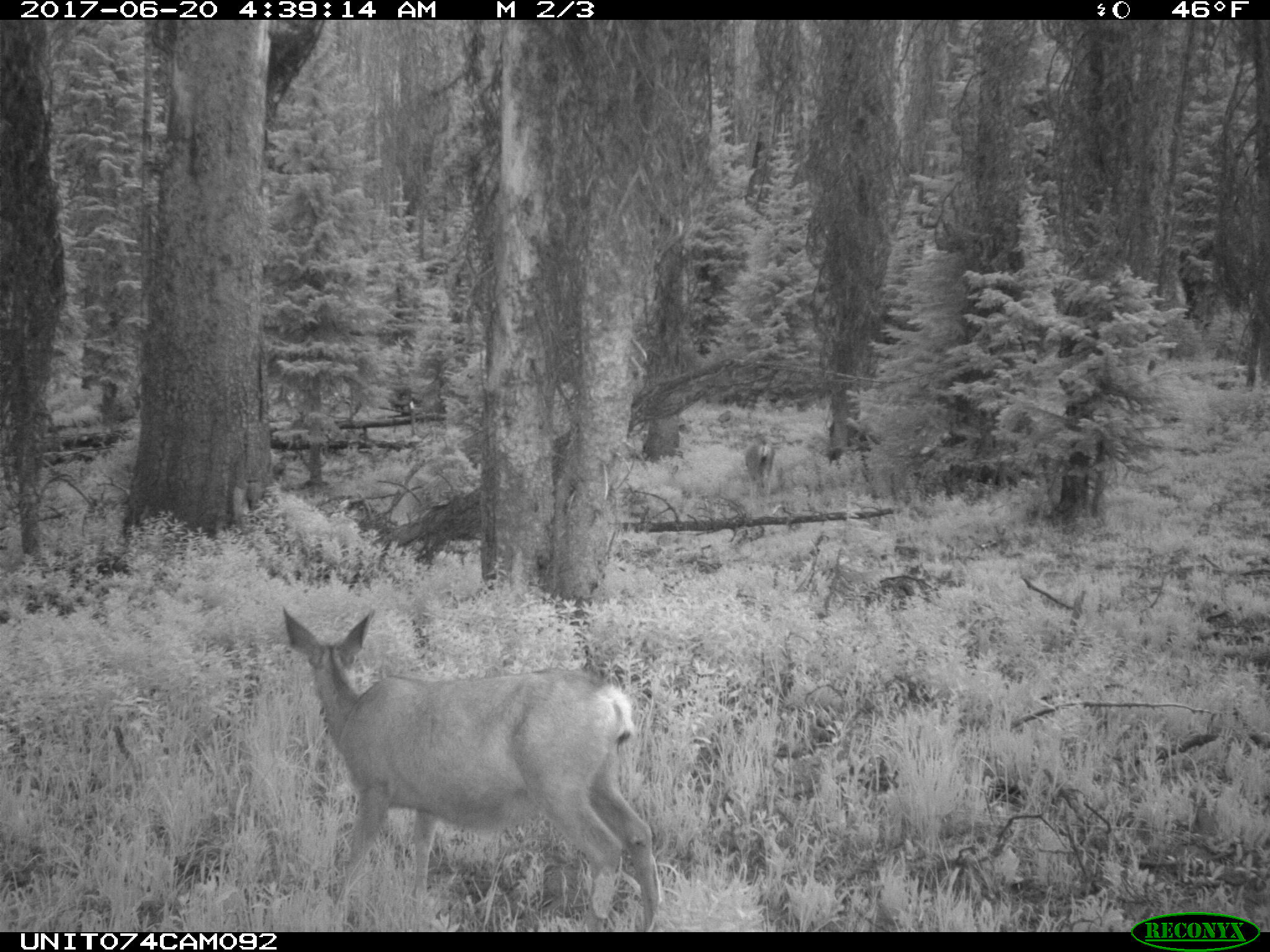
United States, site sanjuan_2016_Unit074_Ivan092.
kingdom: Animalia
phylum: Chordata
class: Mammalia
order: Artiodactyla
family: Cervidae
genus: Odocoileus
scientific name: Odocoileus hemionus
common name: mule deer